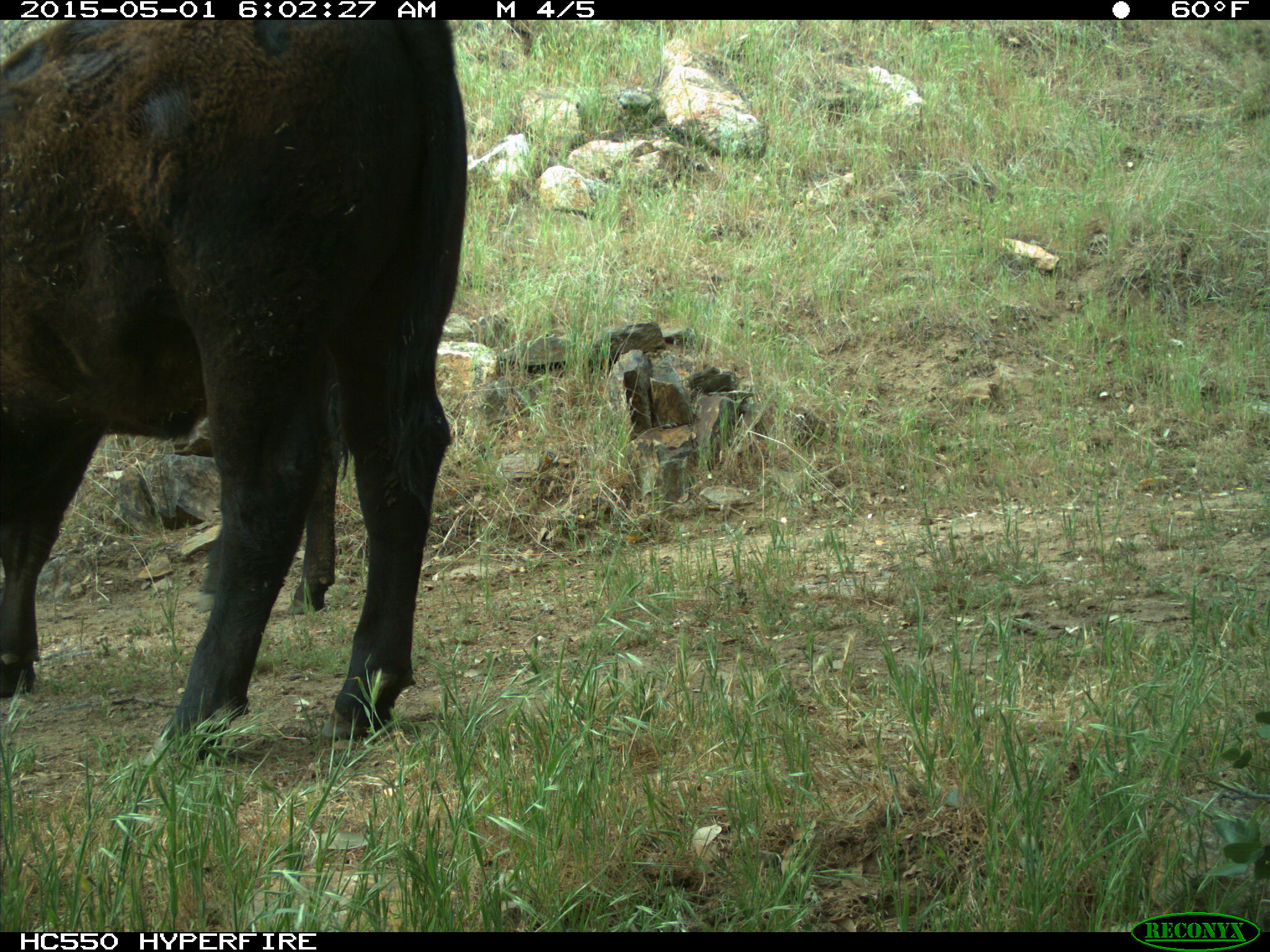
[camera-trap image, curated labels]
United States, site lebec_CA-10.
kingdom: Animalia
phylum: Chordata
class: Mammalia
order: Artiodactyla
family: Bovidae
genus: Bos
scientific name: Bos taurus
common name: domestic cow